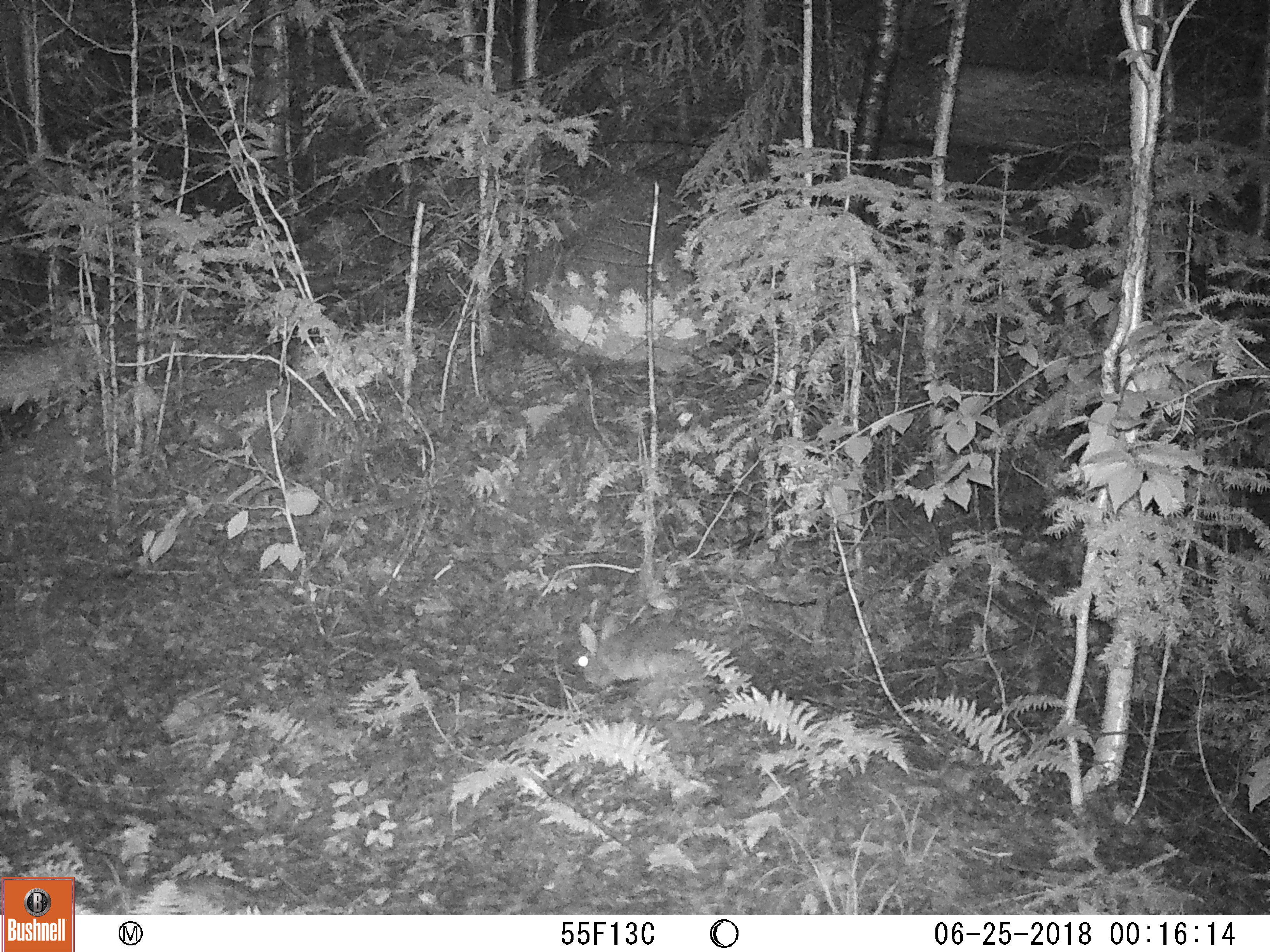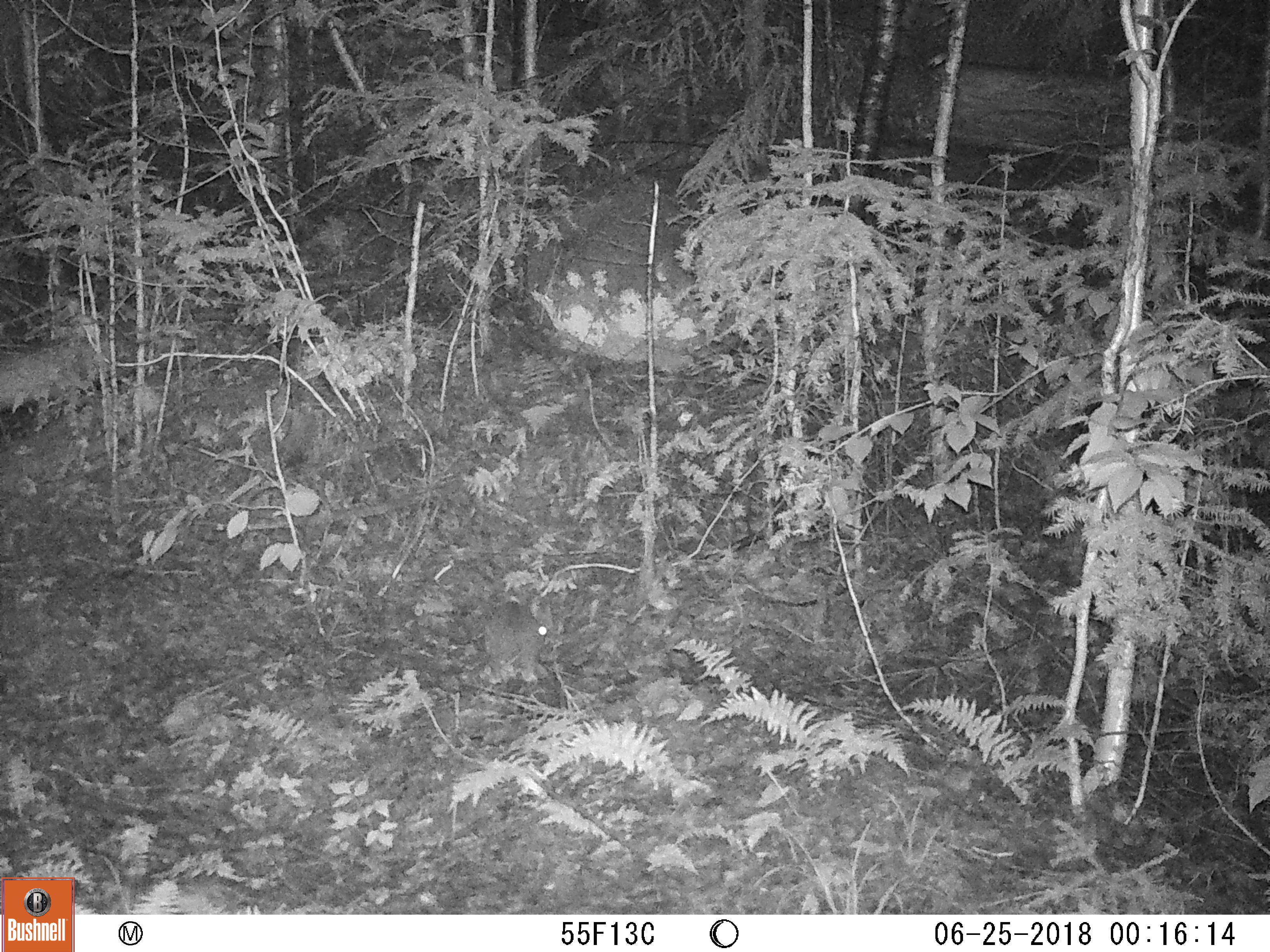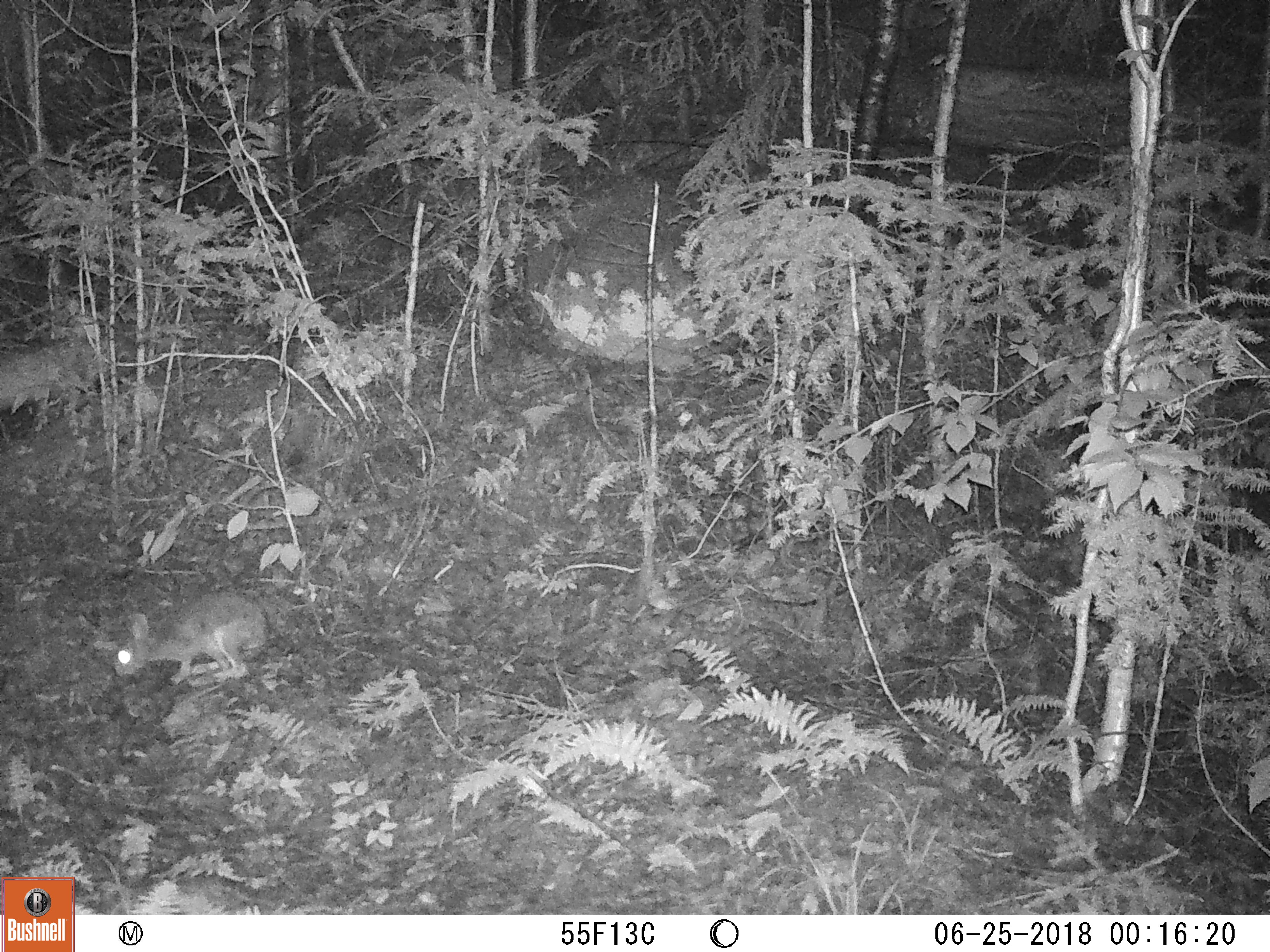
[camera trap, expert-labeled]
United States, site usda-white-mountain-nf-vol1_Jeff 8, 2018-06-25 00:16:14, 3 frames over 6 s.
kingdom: Animalia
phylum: Chordata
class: Mammalia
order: Lagomorpha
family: Leporidae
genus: Lepus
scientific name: Lepus americanus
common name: snowshoe hare